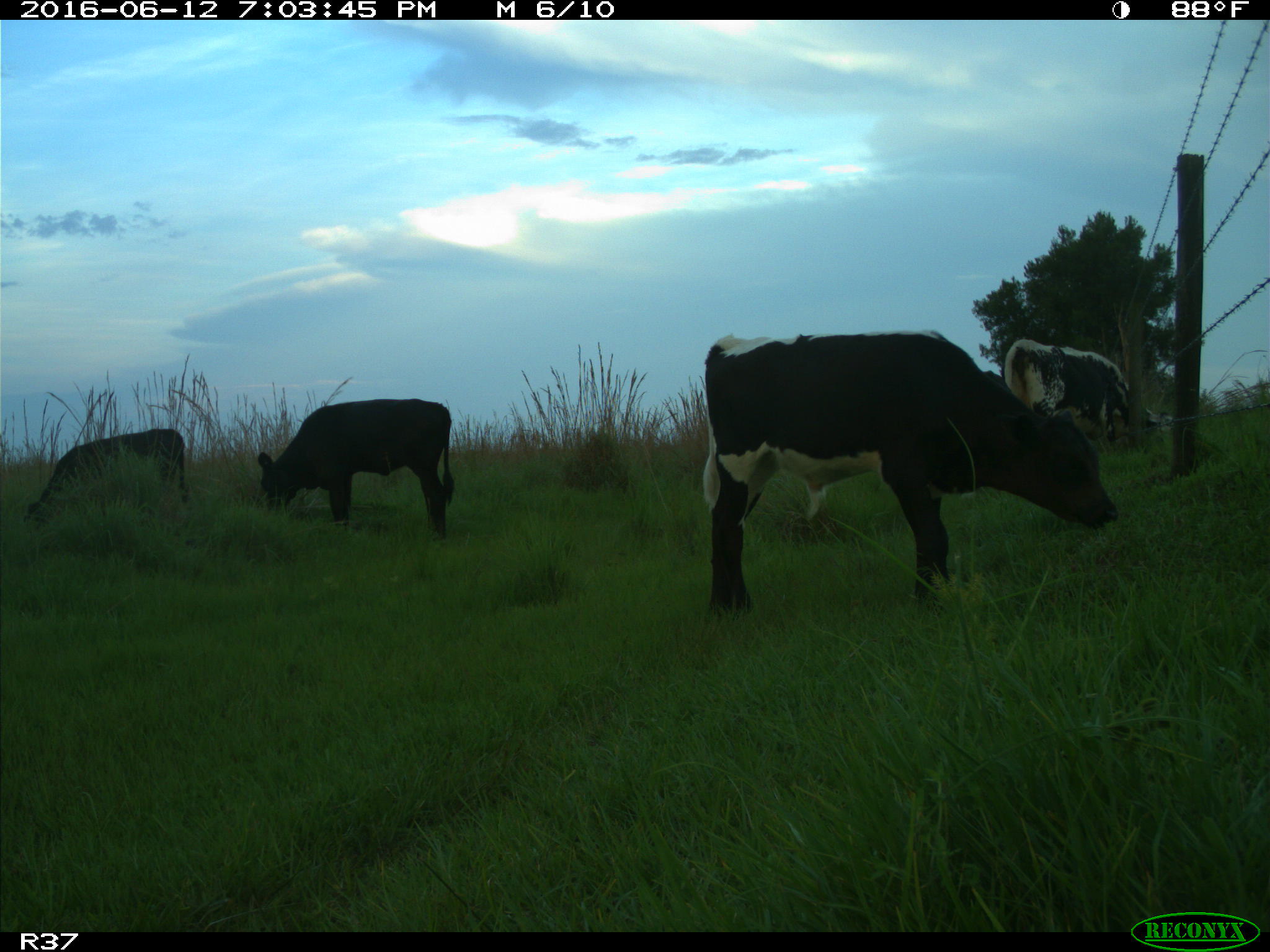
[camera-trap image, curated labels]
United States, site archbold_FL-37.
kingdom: Animalia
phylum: Chordata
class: Mammalia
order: Artiodactyla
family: Bovidae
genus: Bos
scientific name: Bos taurus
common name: domestic cow